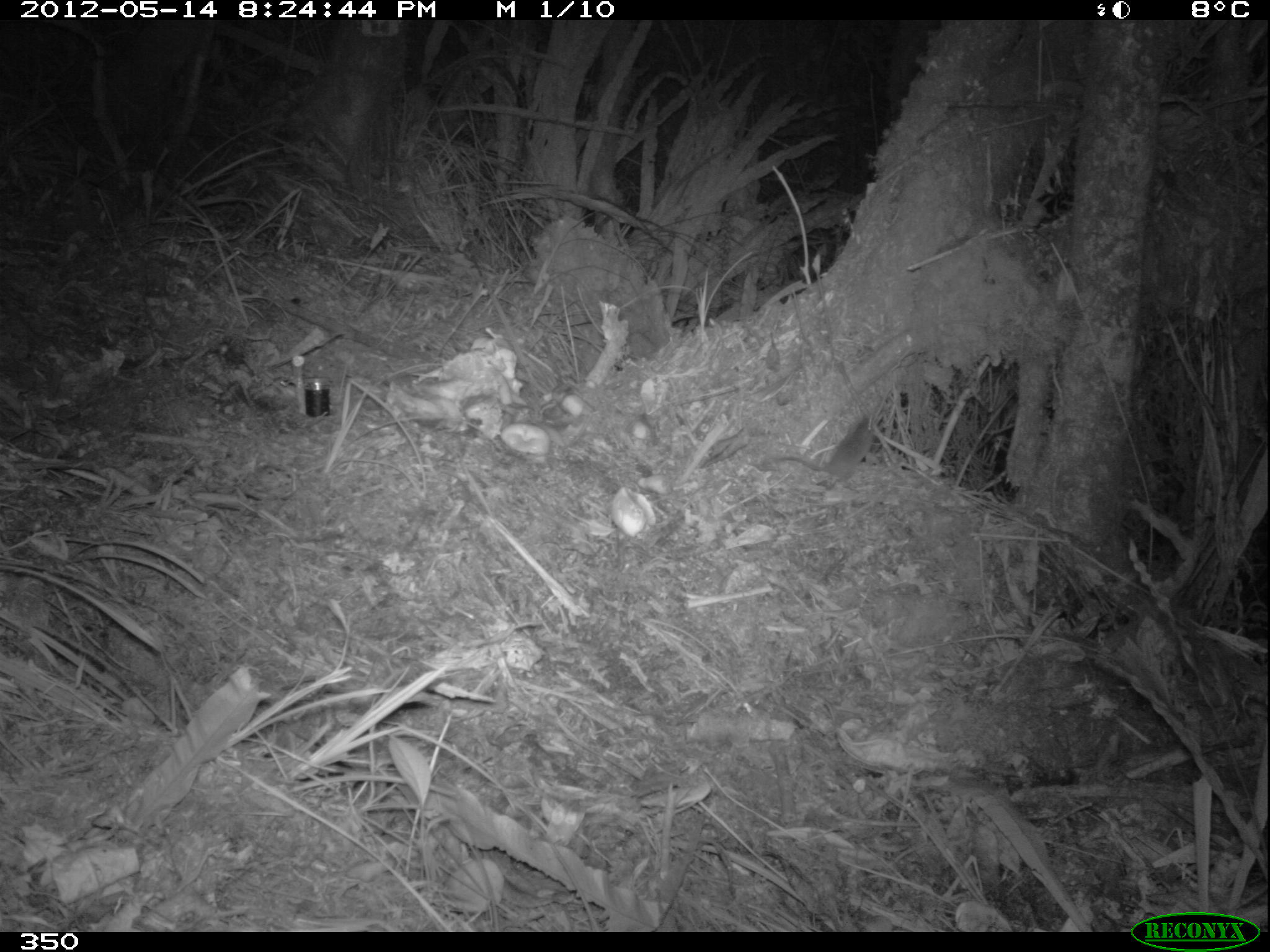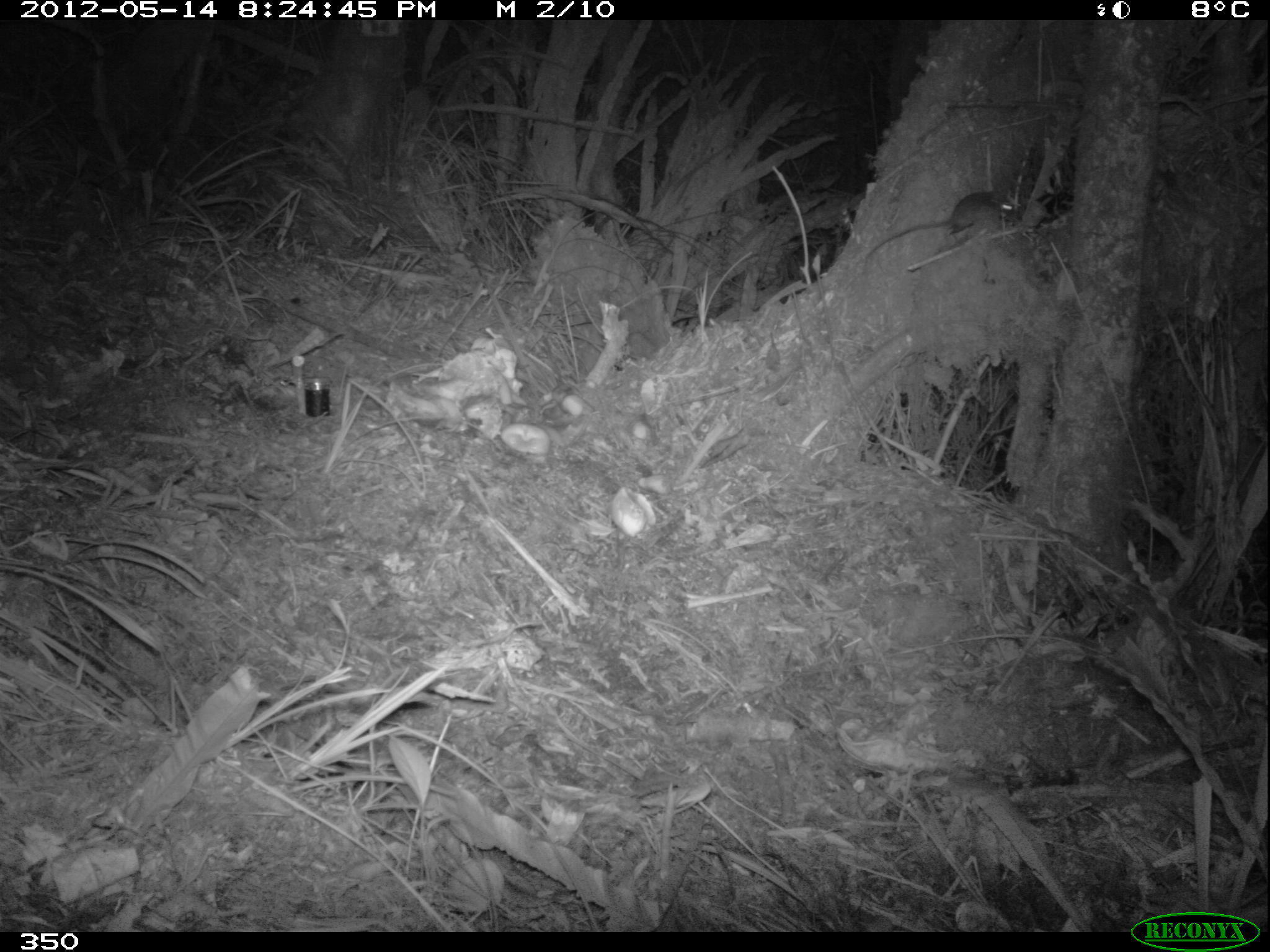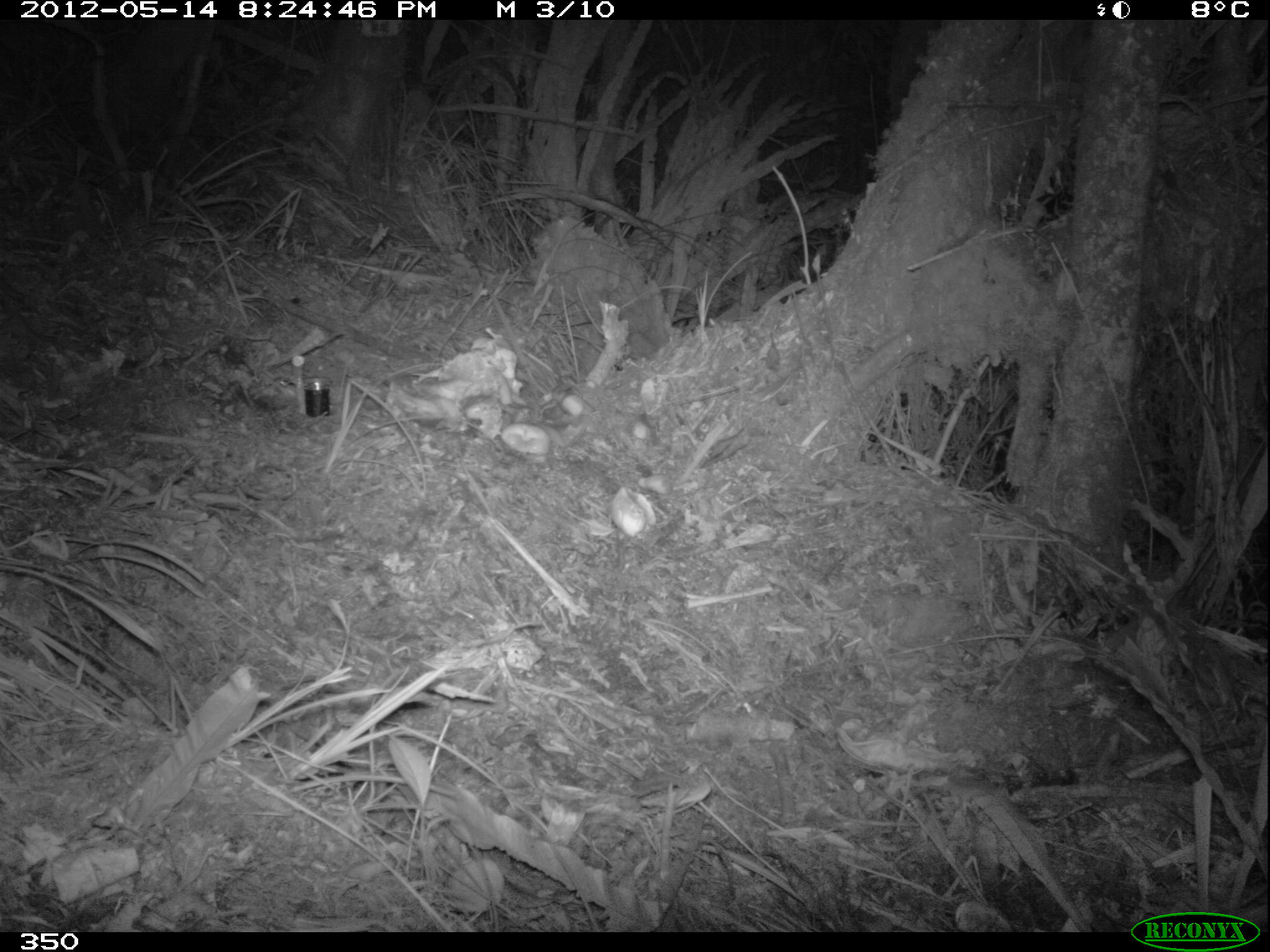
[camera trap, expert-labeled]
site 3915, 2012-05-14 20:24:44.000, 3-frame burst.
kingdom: Animalia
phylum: Chordata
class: Mammalia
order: Rodentia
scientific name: Rodentia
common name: rodents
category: unknown rodent